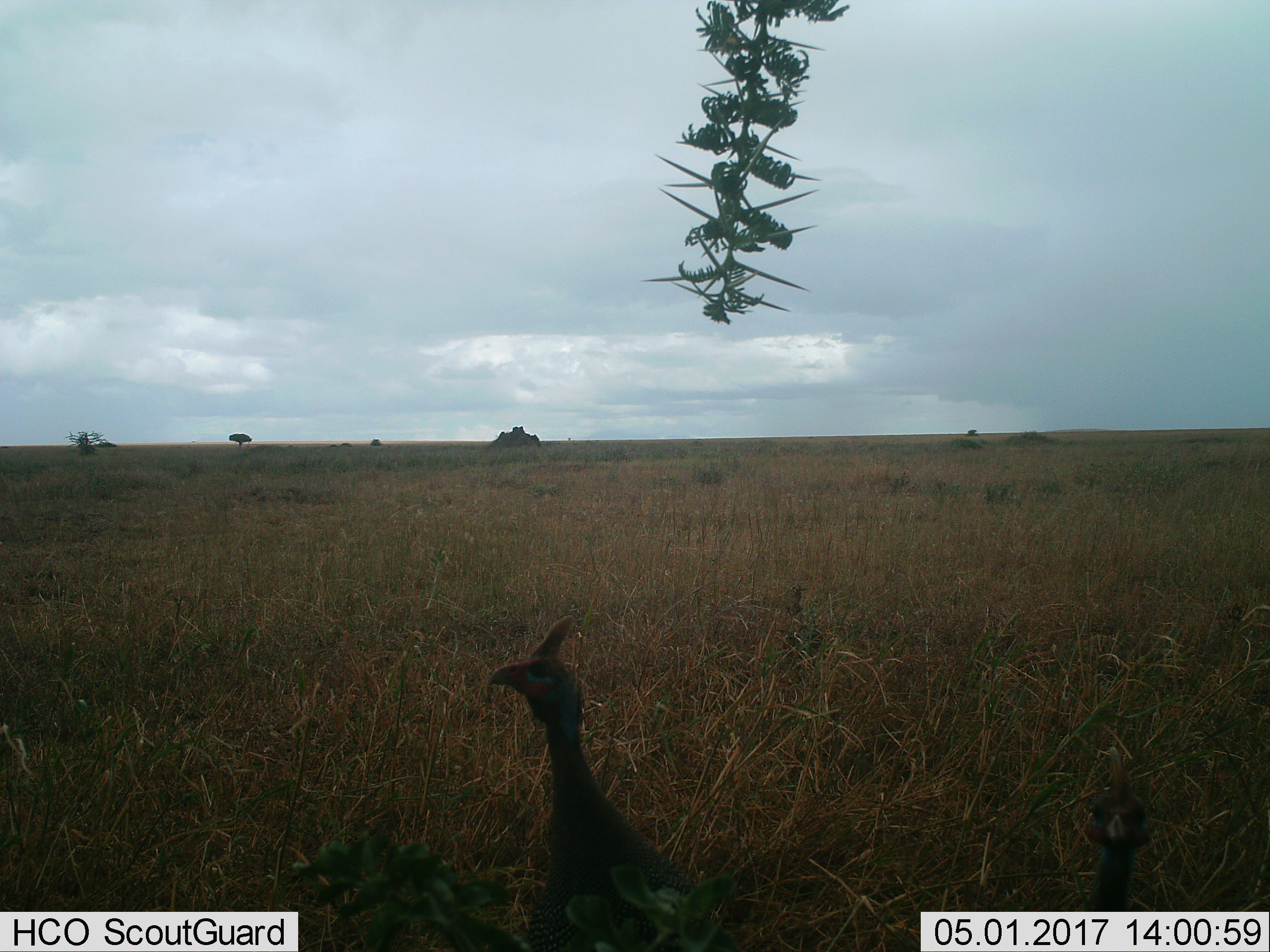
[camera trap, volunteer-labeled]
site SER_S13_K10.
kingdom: Animalia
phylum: Chordata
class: Aves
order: Galliformes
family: Numididae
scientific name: Numididae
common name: guineafowl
Guineafowl (Numididae), count 1. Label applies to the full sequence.